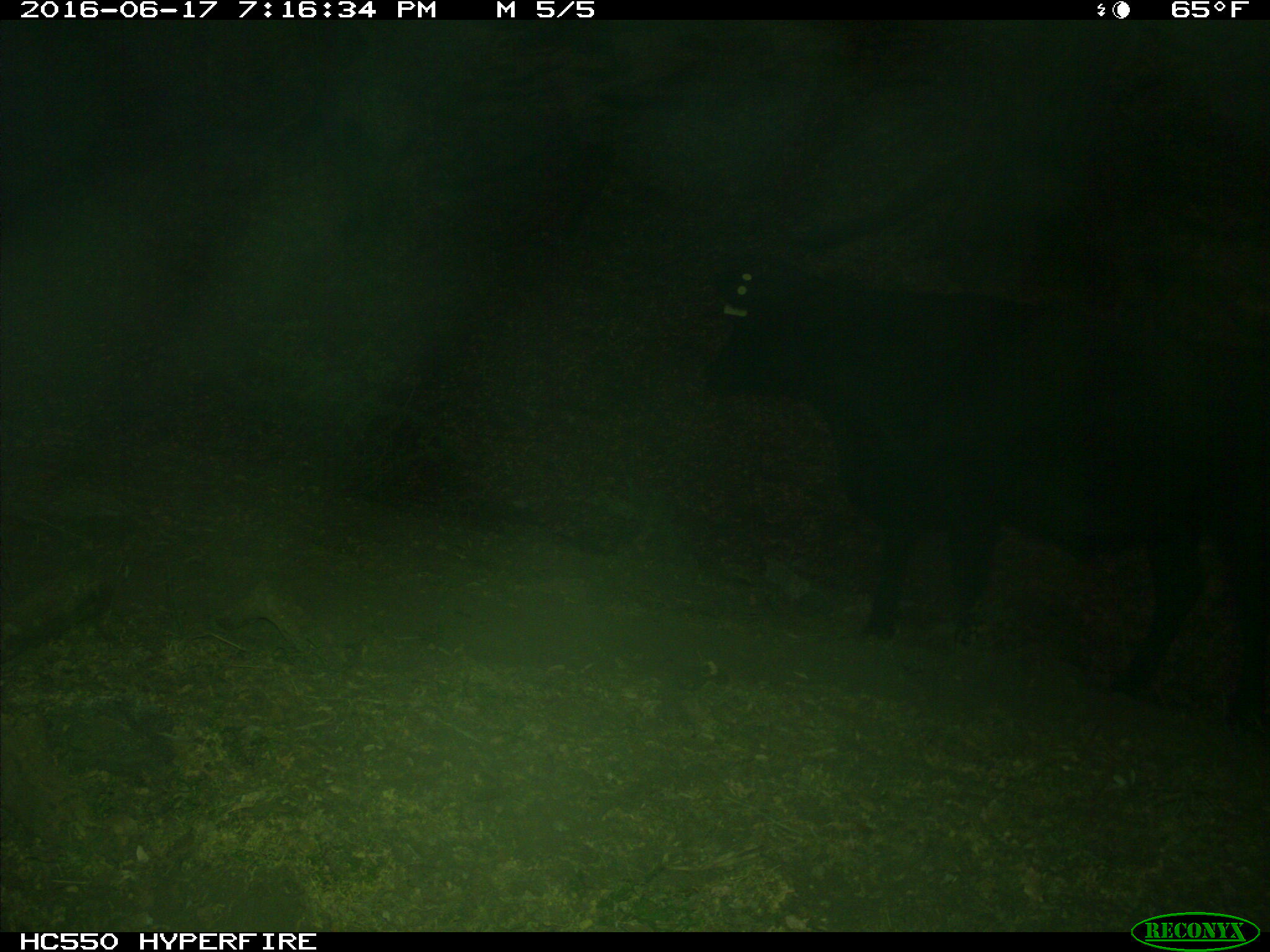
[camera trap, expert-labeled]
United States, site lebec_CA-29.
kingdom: Animalia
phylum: Chordata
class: Mammalia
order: Artiodactyla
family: Bovidae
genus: Bos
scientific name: Bos taurus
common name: domestic cow